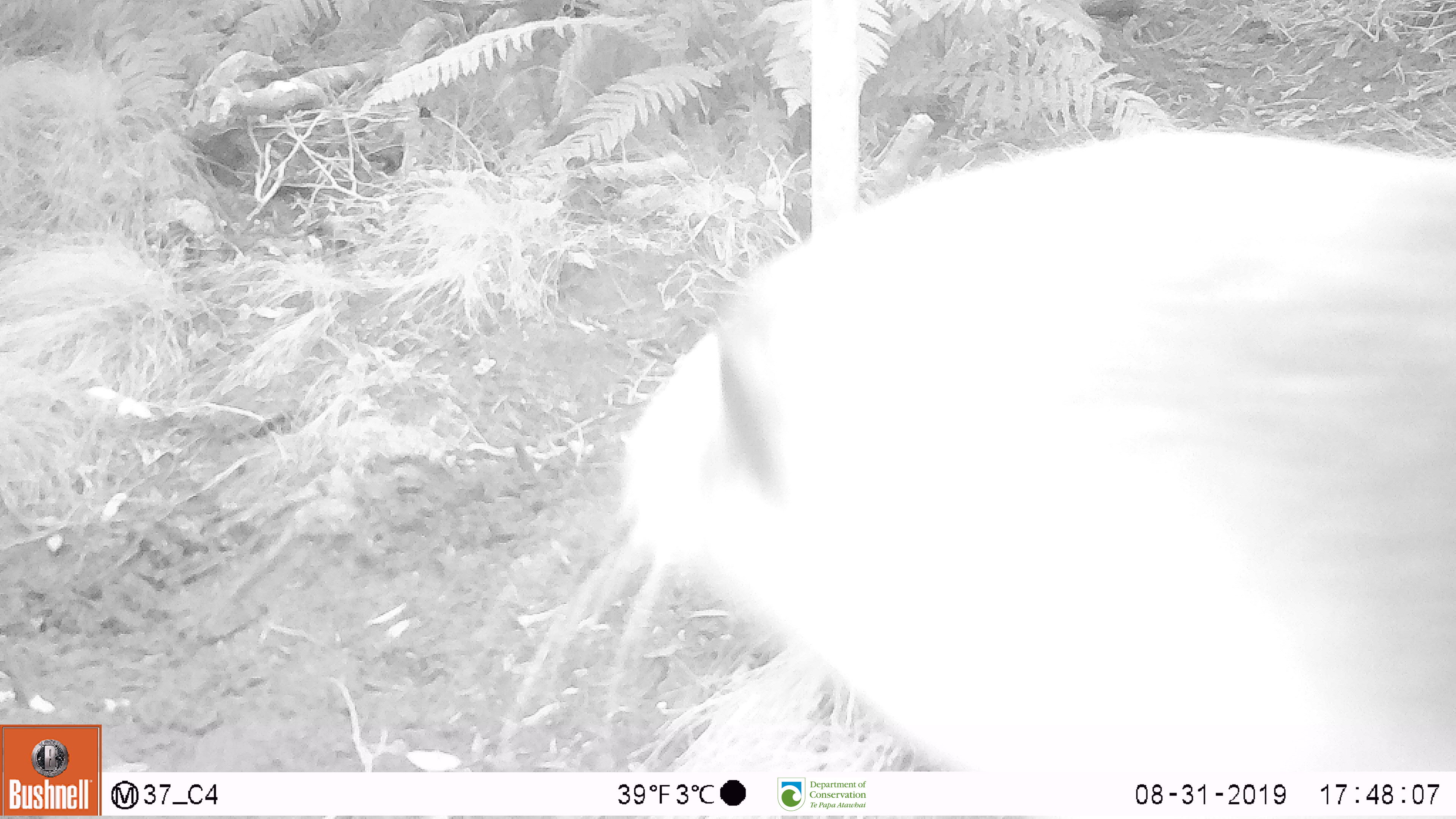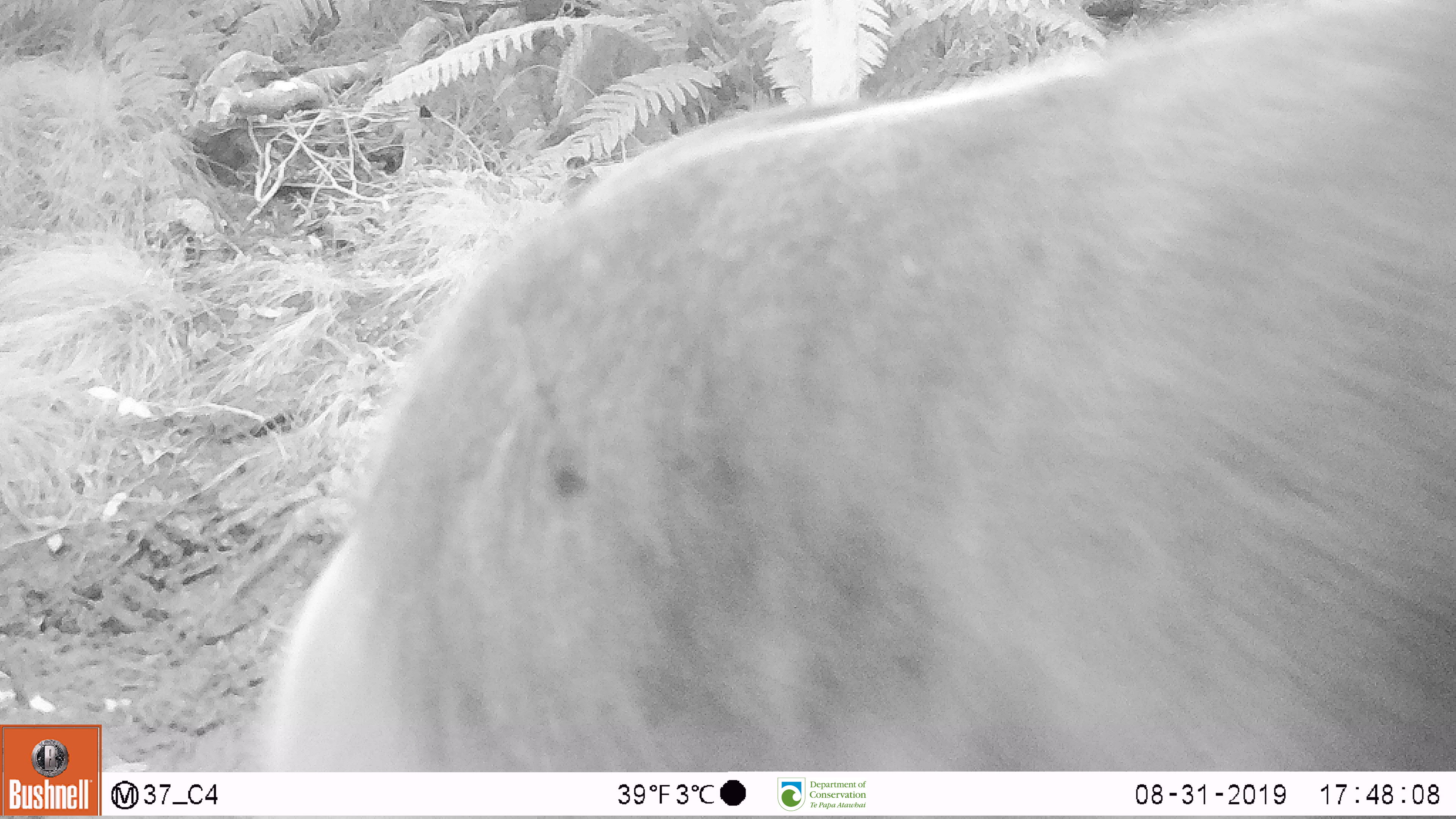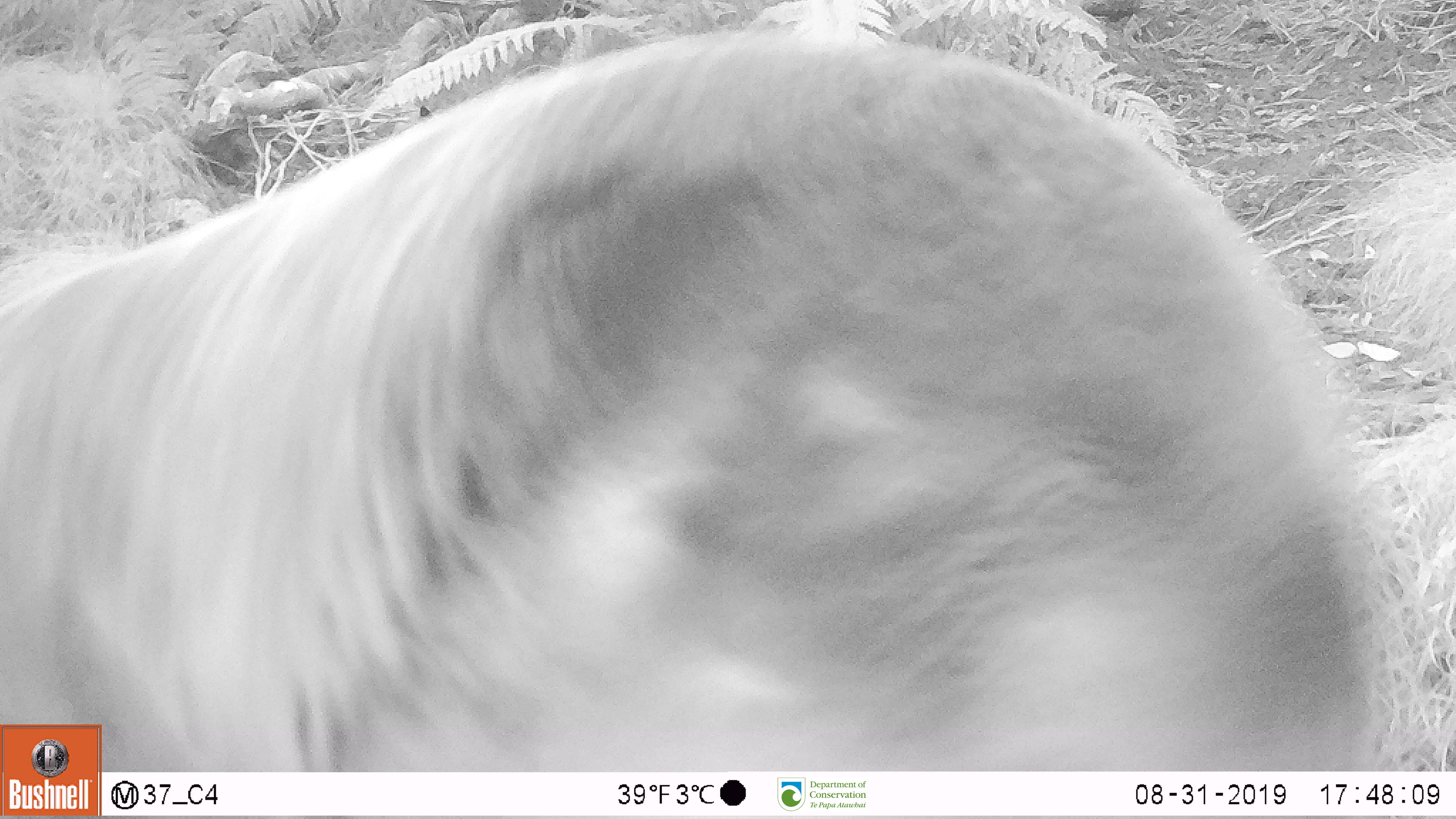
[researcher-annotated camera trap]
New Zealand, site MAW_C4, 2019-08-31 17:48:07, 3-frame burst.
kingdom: Animalia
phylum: Chordata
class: Mammalia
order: Carnivora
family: Otariidae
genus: Phocarctos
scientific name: Phocarctos hookeri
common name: new zealand sea lion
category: sealion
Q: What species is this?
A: Sealion (new zealand sea lion) (Phocarctos hookeri).